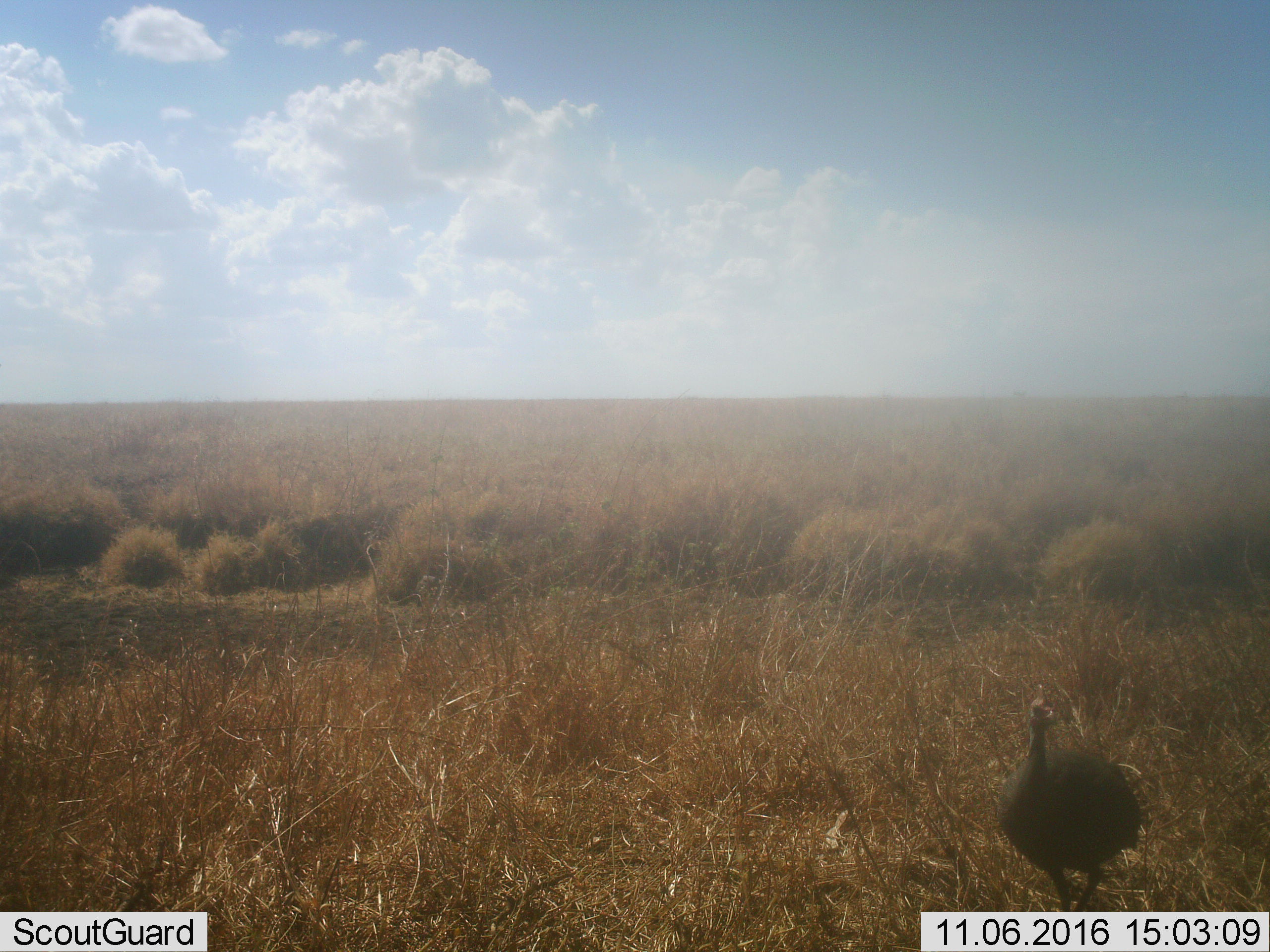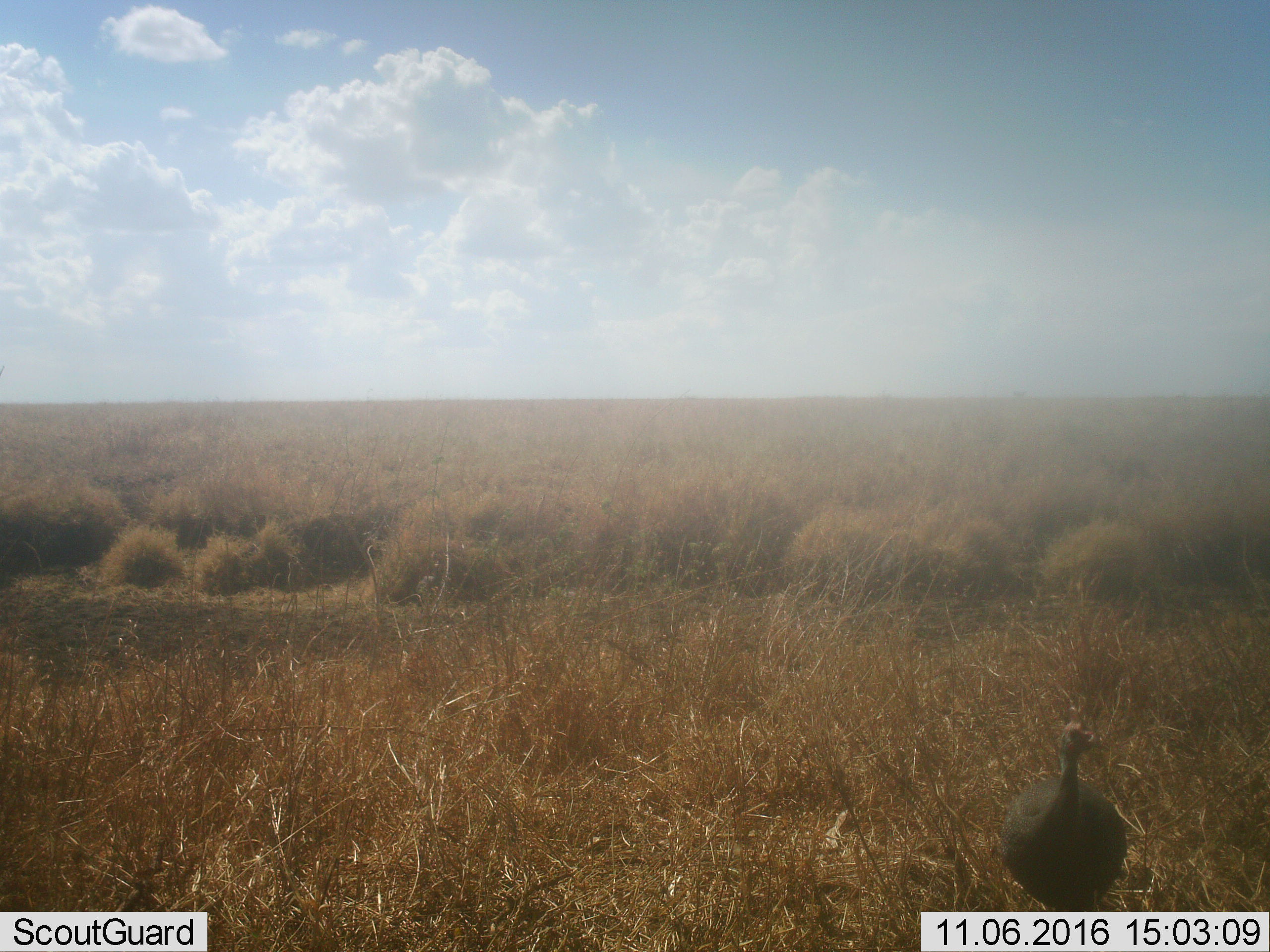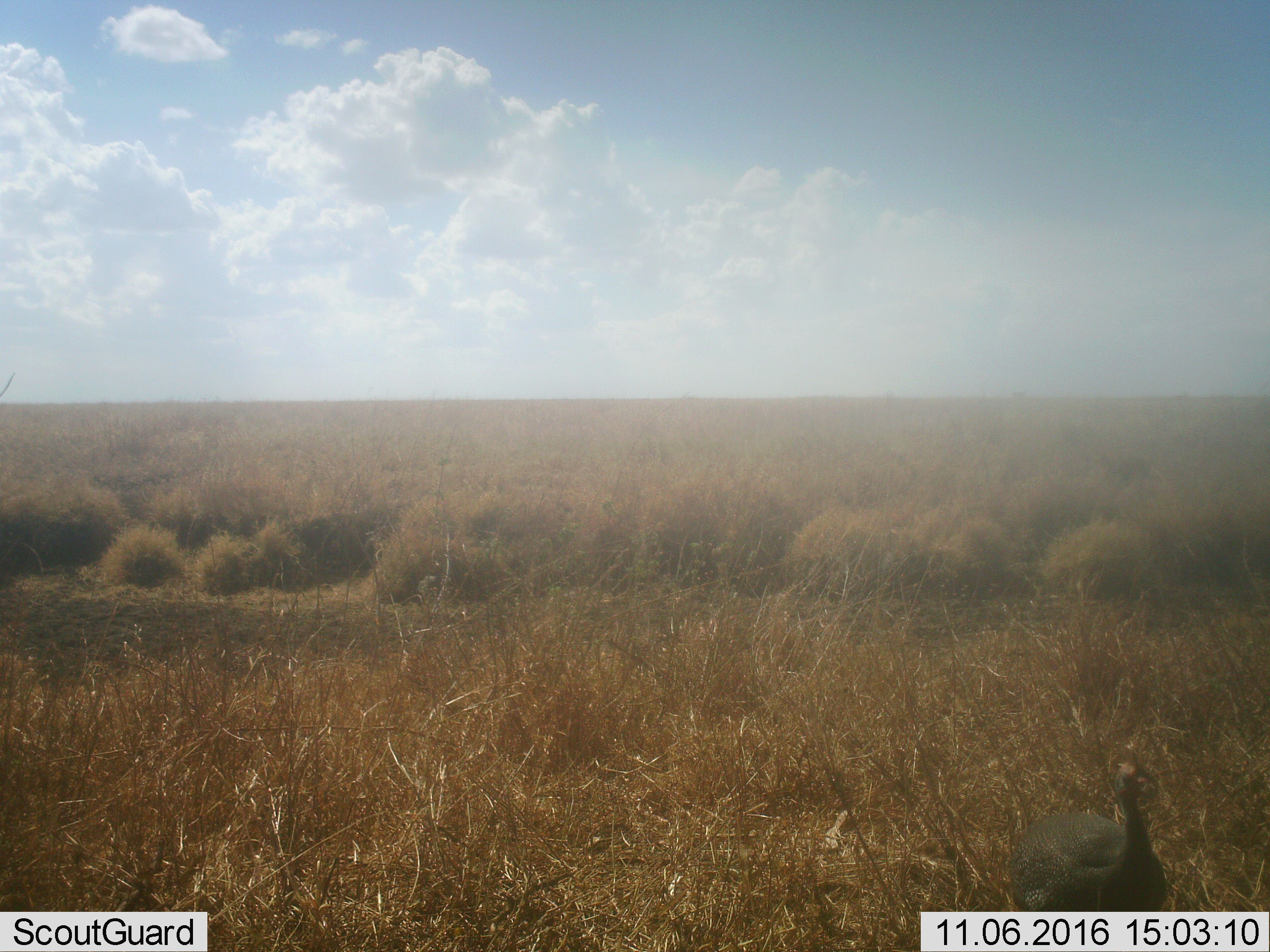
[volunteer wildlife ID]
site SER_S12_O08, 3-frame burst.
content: unidentified animal